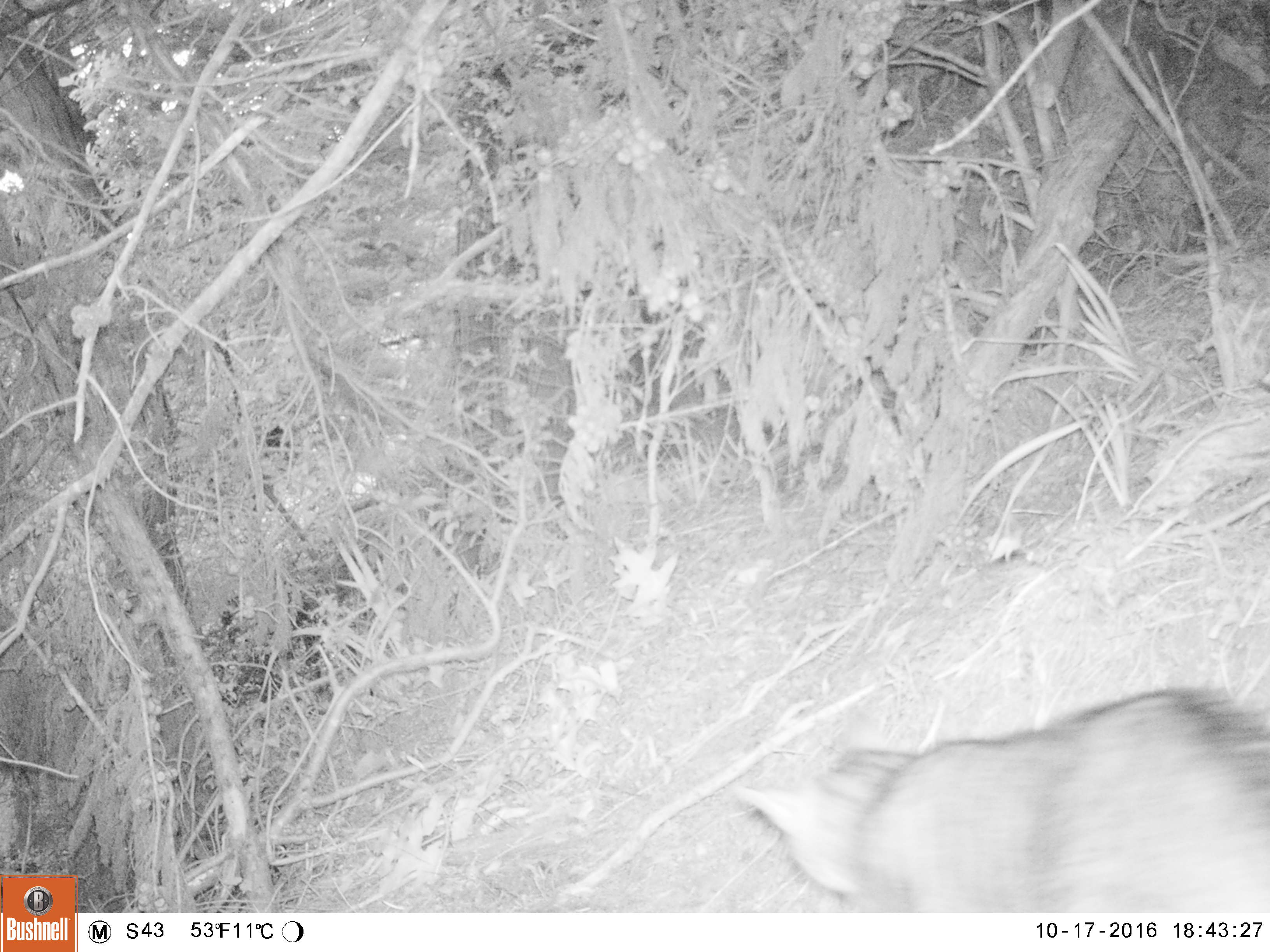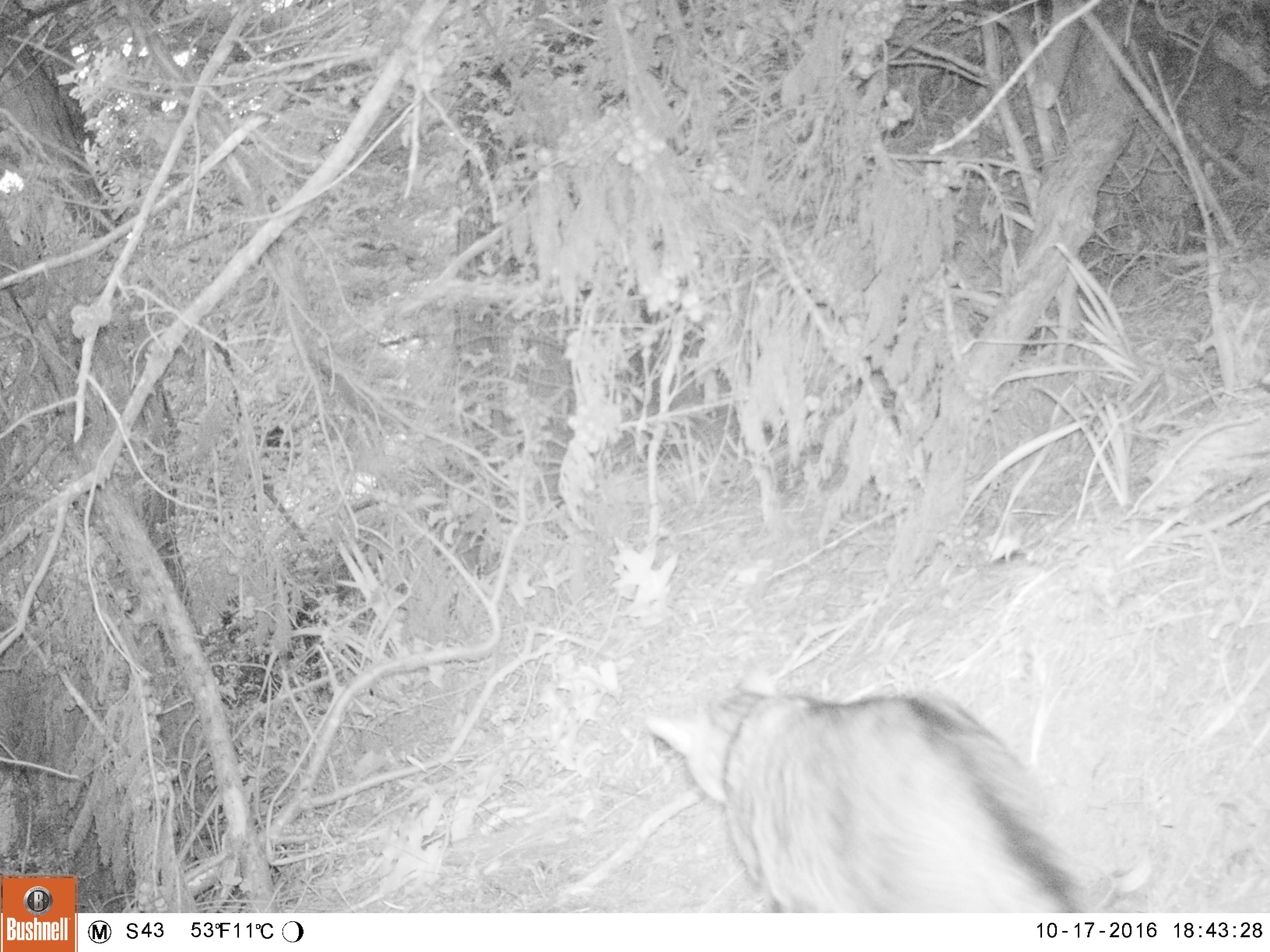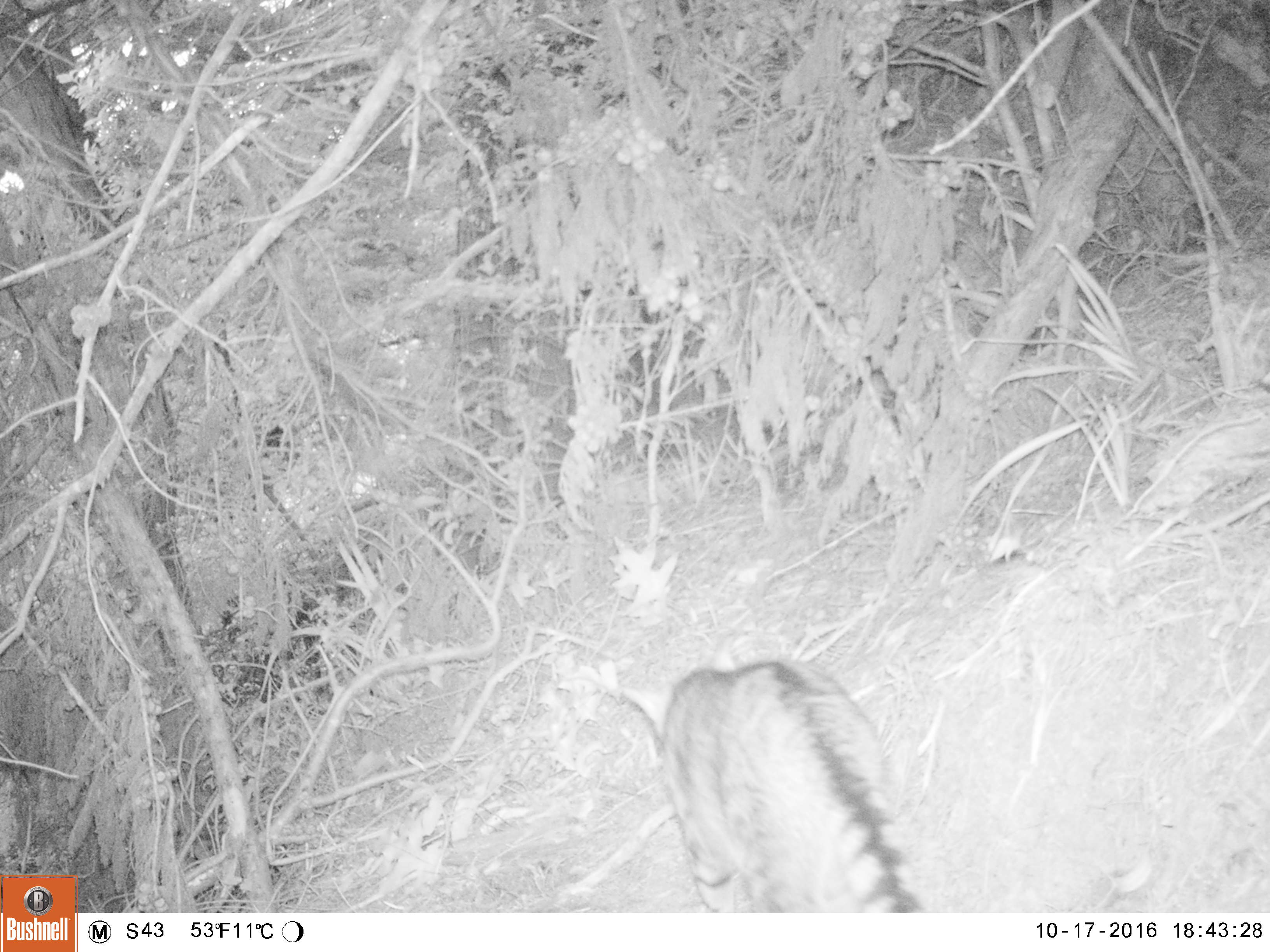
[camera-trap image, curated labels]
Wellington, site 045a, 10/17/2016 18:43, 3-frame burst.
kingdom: Animalia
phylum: Chordata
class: Mammalia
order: Carnivora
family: Felidae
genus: Felis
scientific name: Felis catus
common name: cat